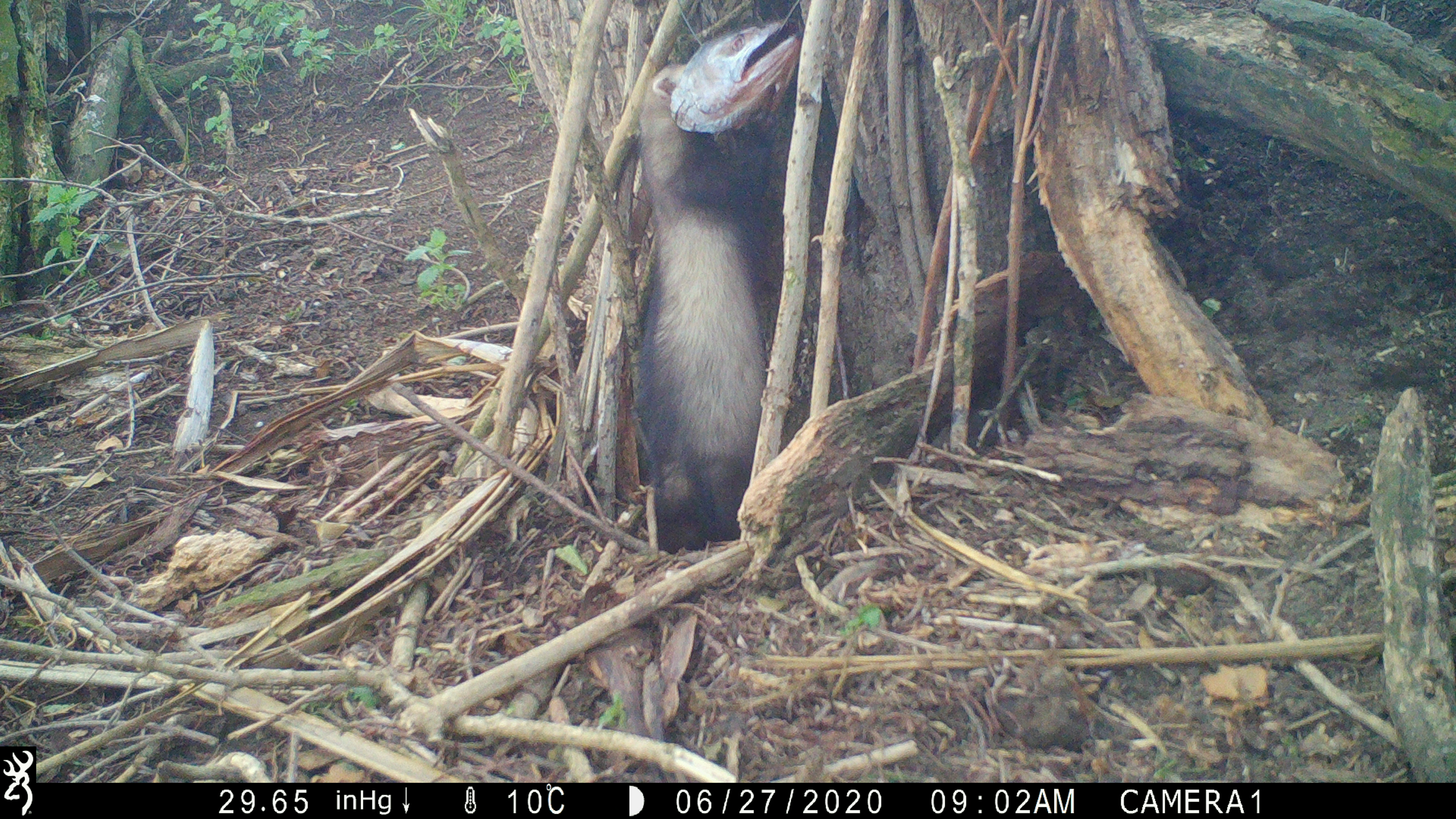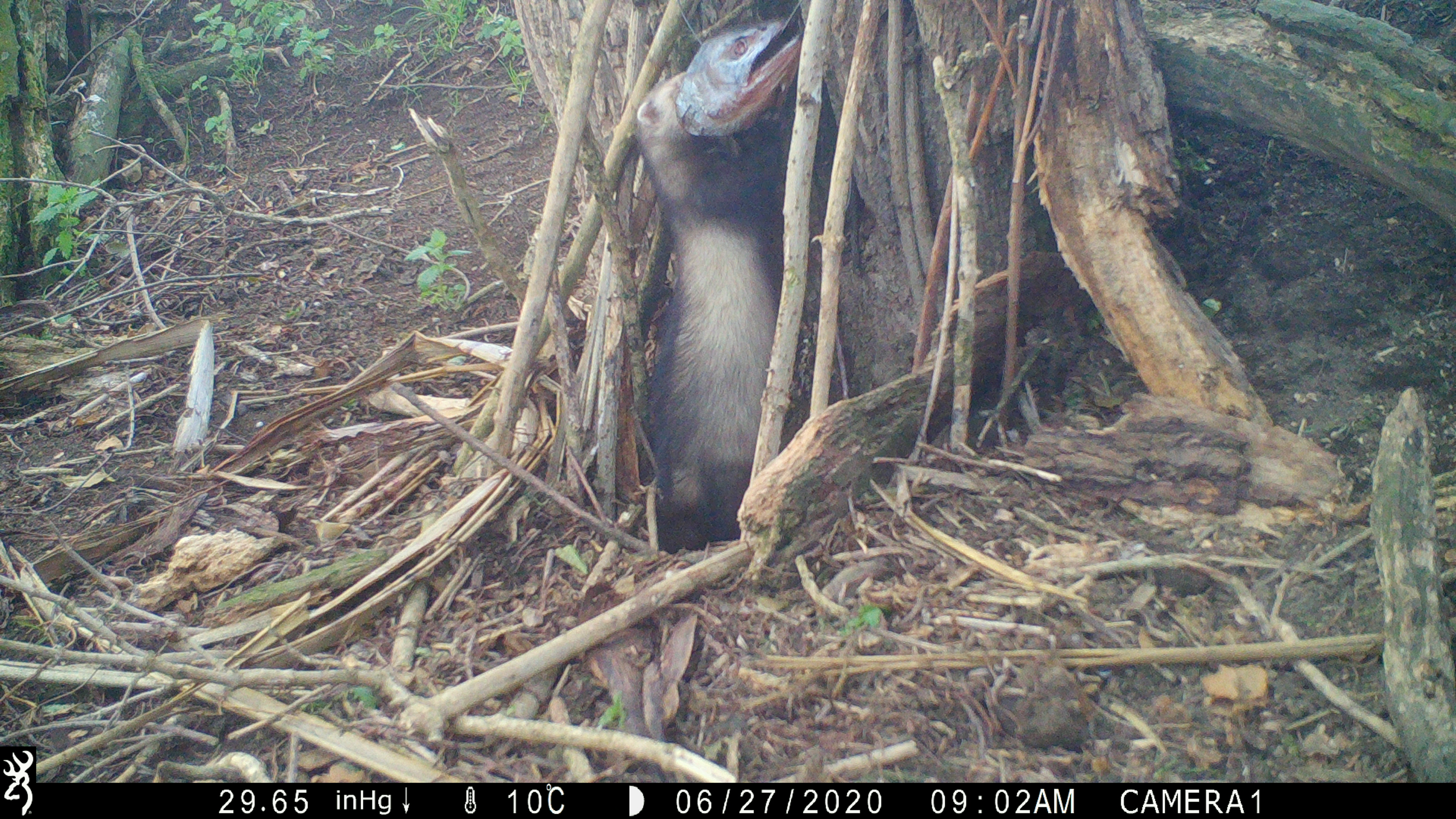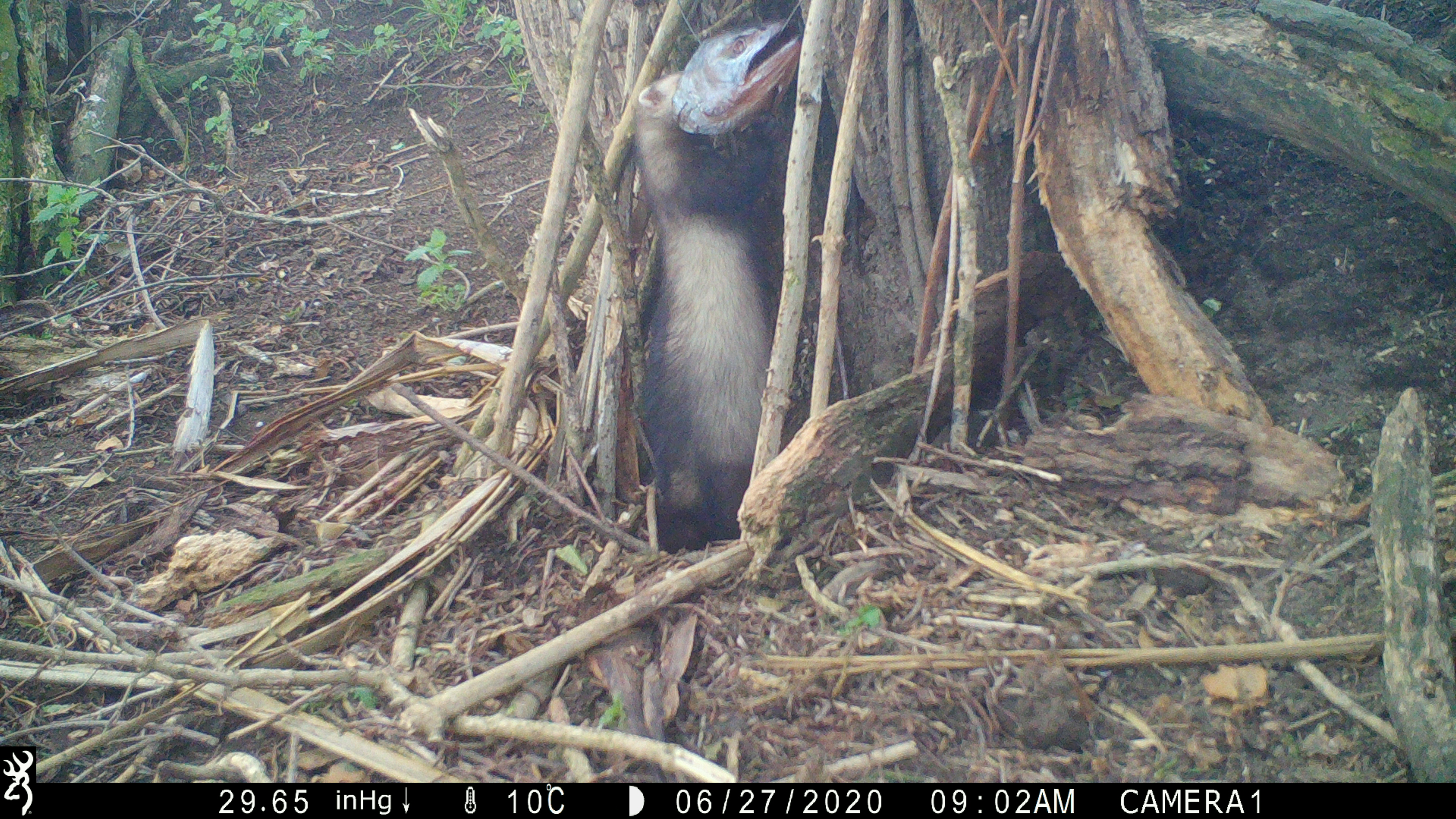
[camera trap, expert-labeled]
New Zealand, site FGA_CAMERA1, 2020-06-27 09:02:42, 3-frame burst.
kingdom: Animalia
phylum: Chordata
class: Mammalia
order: Carnivora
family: Mustelidae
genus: Mustela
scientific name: Mustela furo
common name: ferret